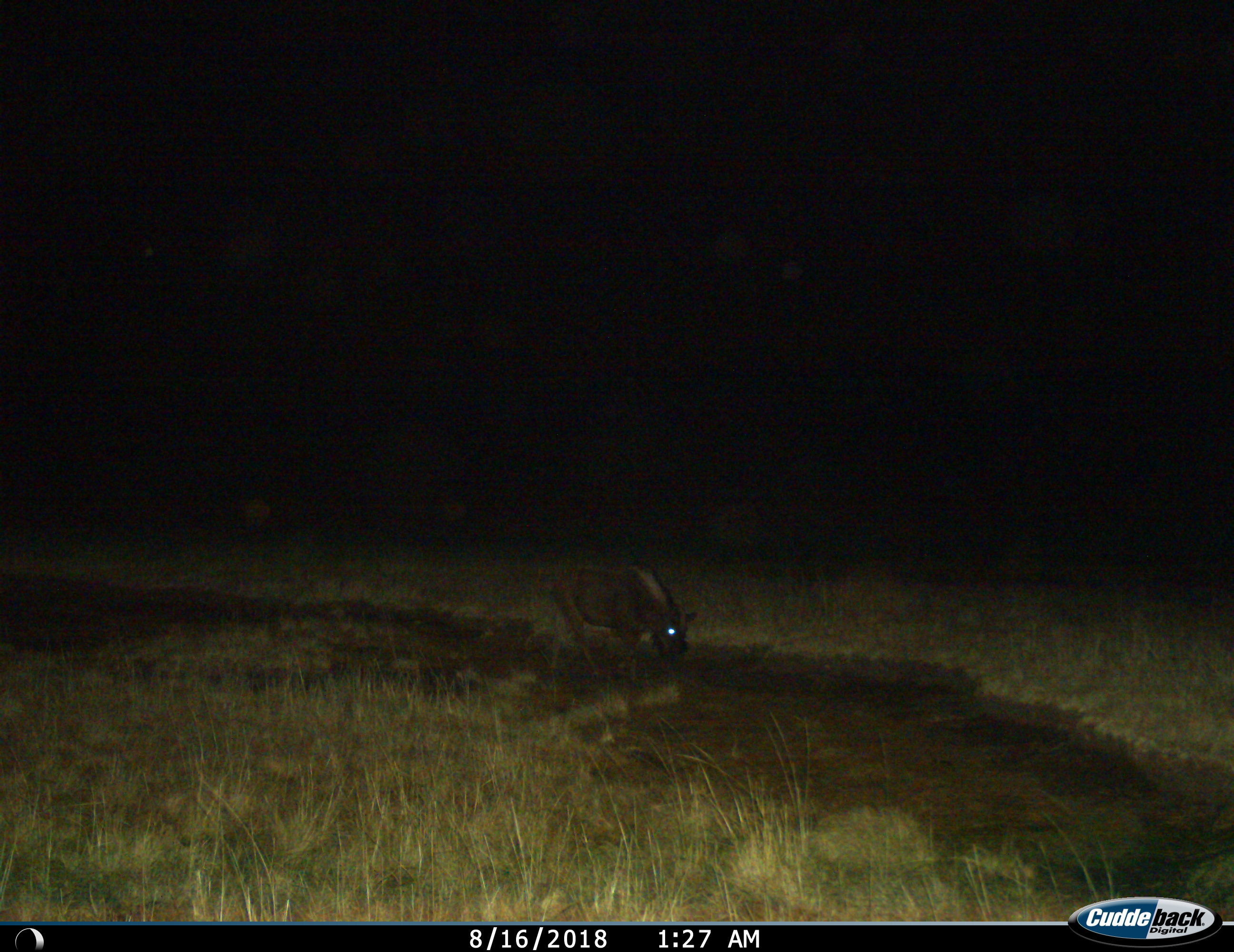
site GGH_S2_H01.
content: unidentified animal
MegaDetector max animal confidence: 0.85